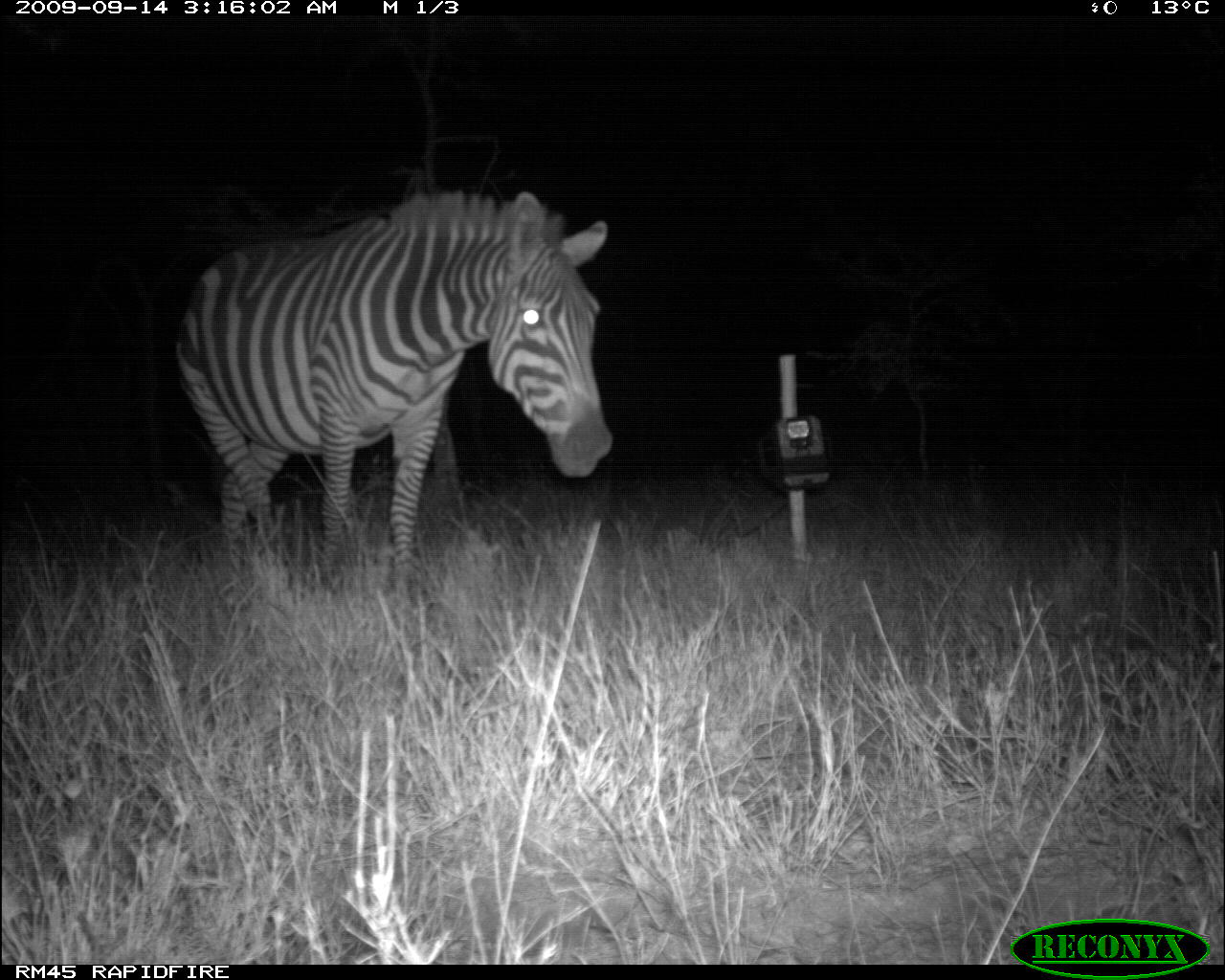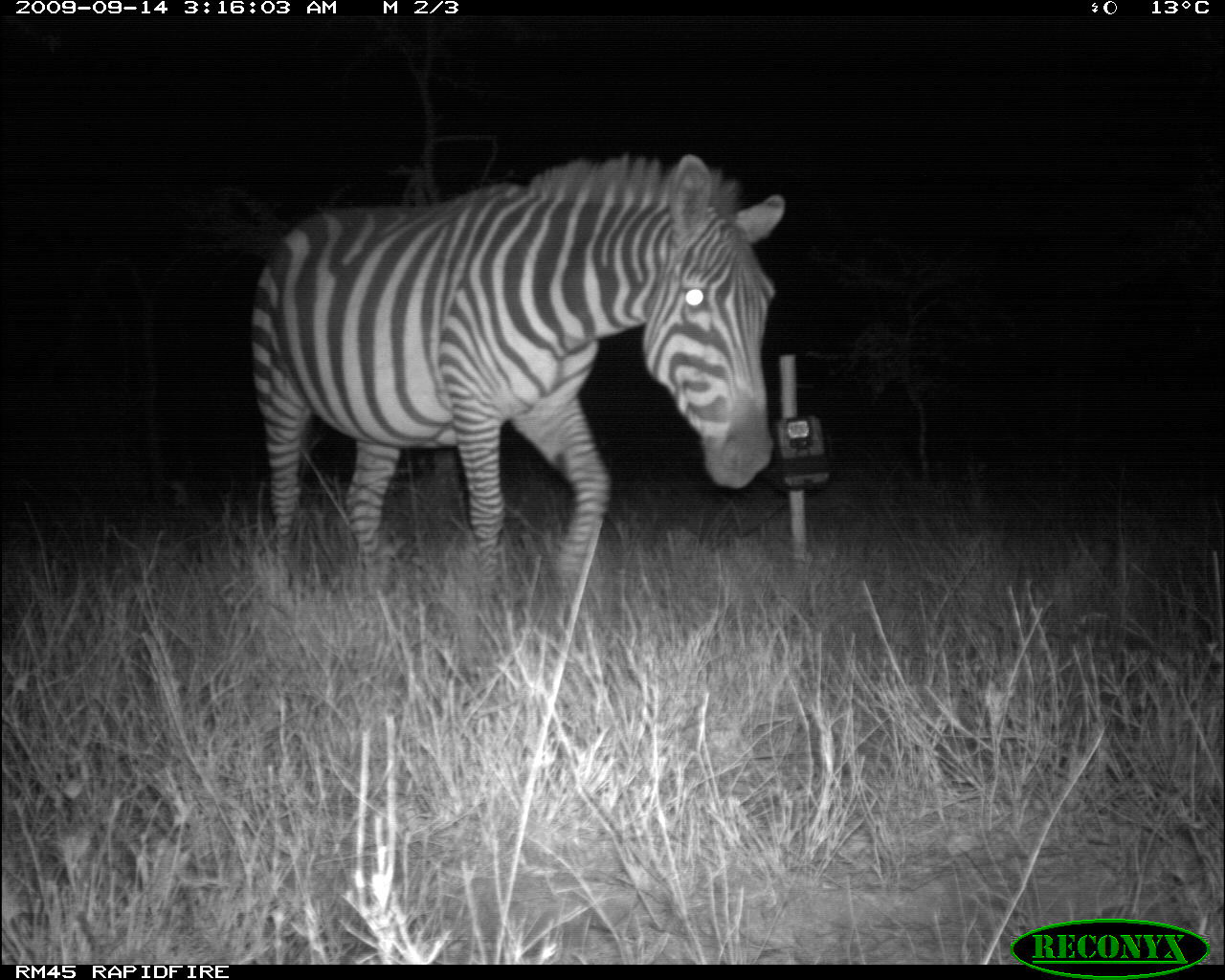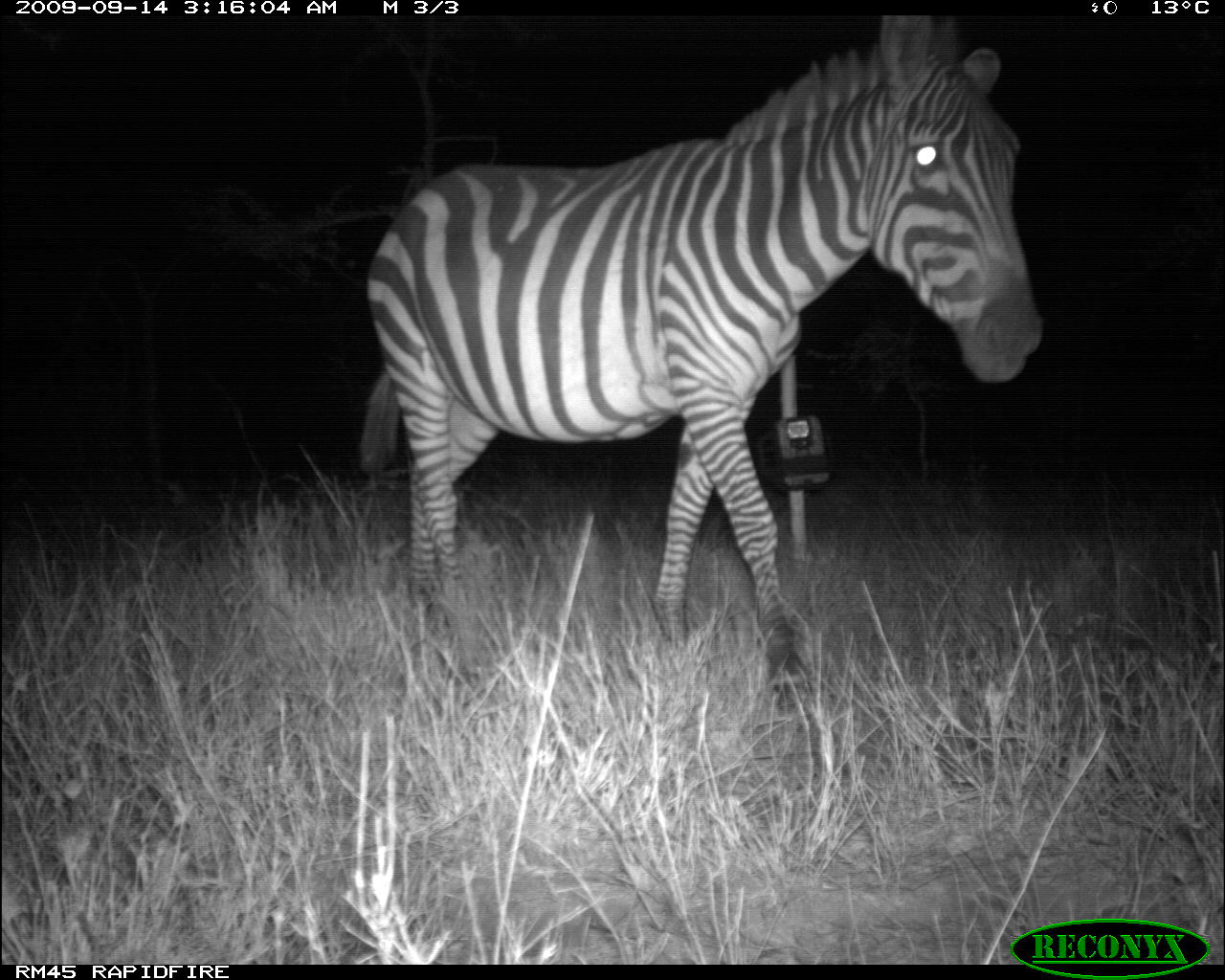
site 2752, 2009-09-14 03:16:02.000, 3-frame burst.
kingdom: Animalia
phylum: Chordata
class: Mammalia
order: Perissodactyla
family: Equidae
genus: Equus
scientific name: Equus quagga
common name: plains zebra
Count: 1.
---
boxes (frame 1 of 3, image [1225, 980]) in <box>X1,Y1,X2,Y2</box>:
equus quagga: <box>169,186,614,578</box>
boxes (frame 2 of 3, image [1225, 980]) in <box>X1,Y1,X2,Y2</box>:
equus quagga: <box>238,140,788,609</box>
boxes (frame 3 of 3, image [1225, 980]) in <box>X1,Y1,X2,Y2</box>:
equus quagga: <box>350,7,1046,714</box>